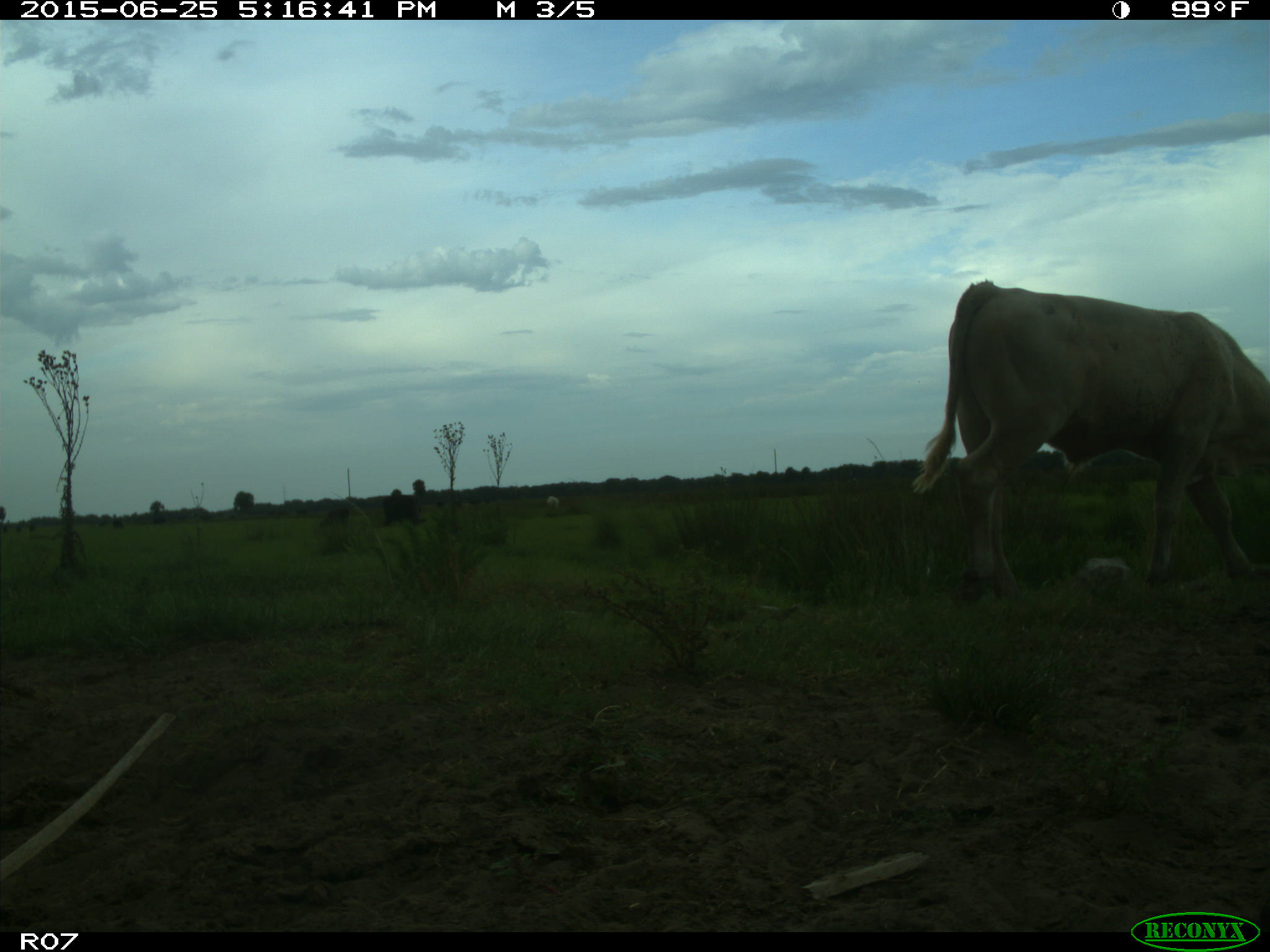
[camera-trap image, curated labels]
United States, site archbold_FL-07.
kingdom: Animalia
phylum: Chordata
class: Mammalia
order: Artiodactyla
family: Bovidae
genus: Bos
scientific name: Bos taurus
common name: domestic cow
Bos taurus (domestic cow).